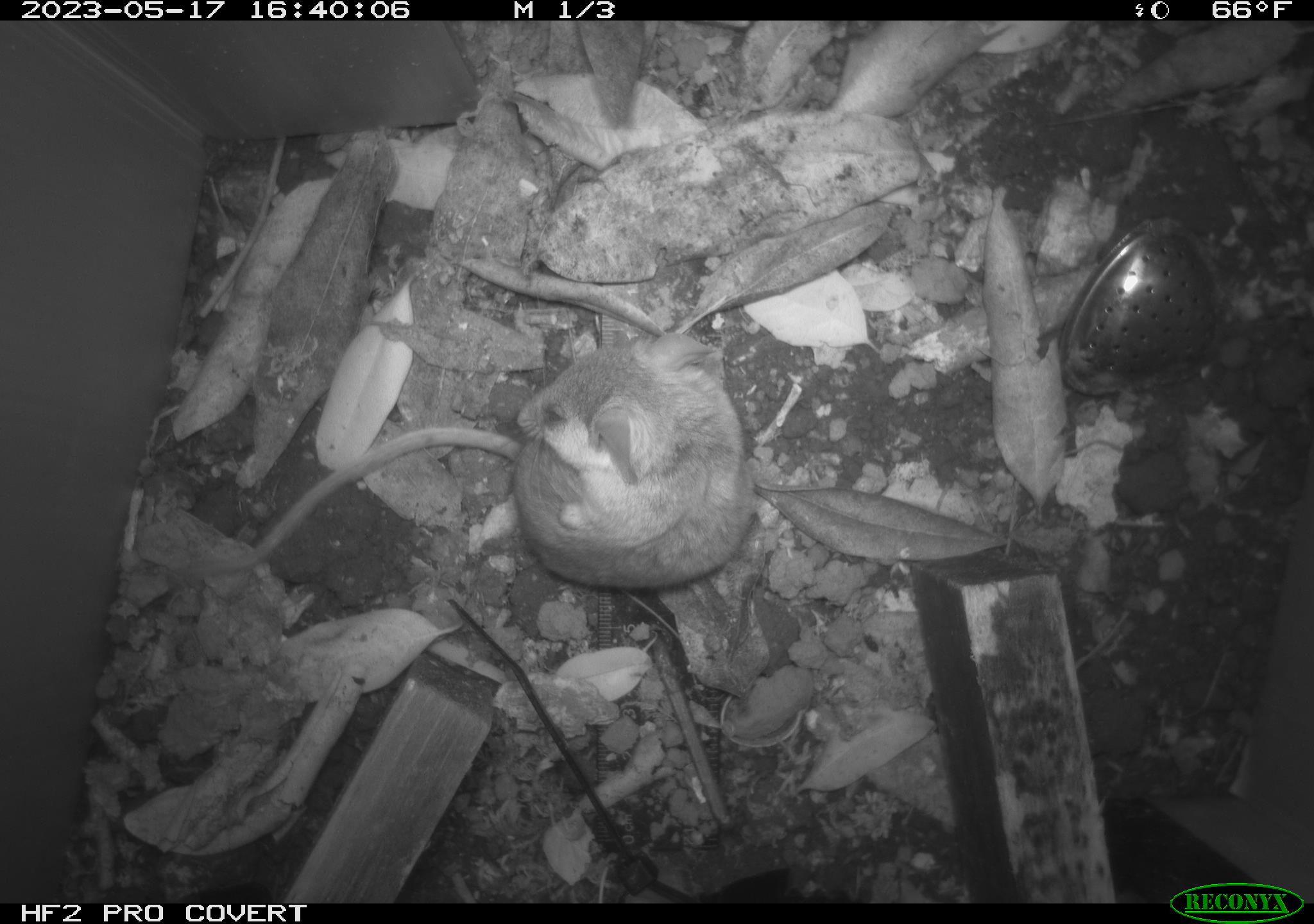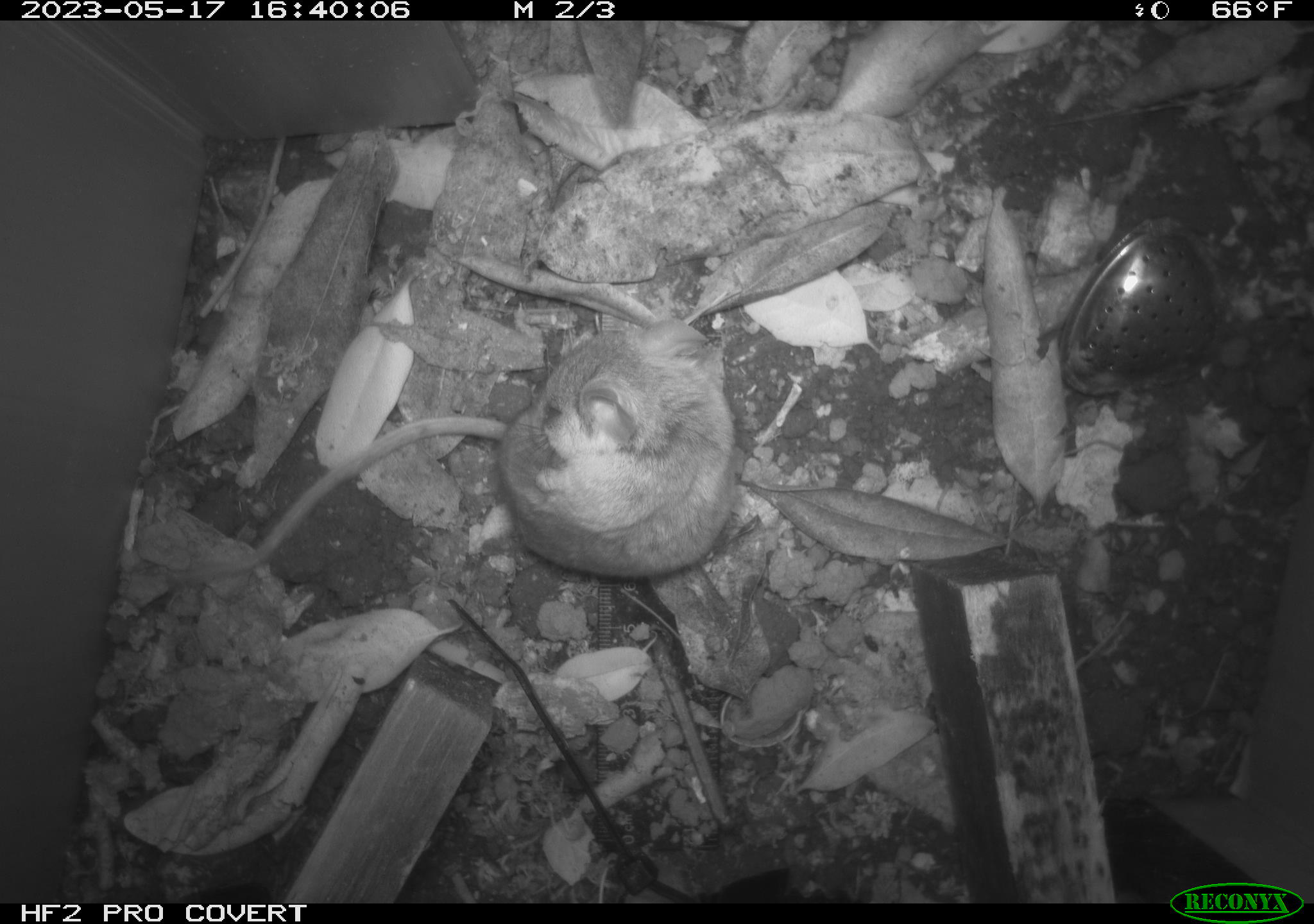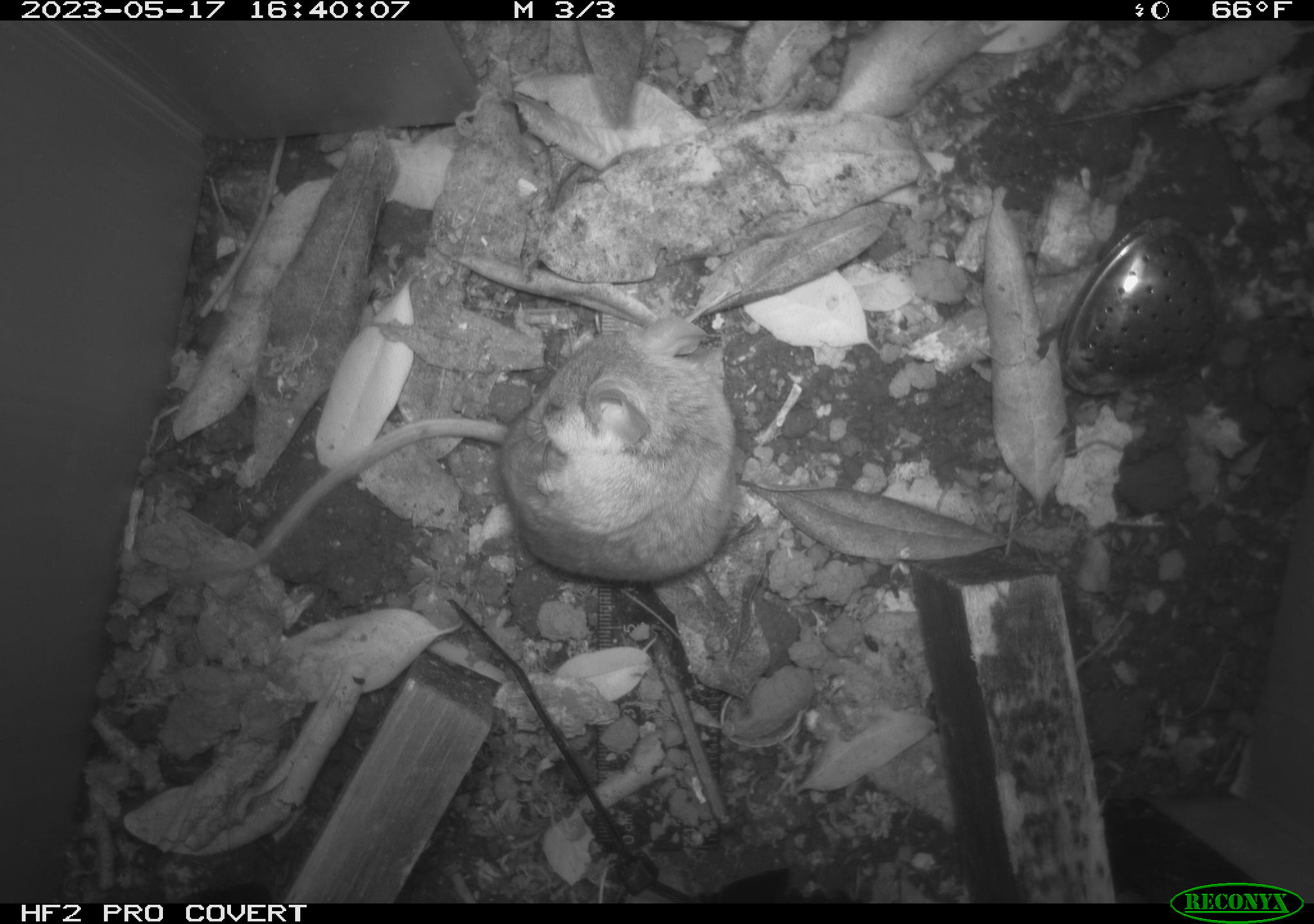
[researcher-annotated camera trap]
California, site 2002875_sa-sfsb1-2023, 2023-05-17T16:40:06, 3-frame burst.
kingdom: Animalia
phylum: Chordata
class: Mammalia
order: Rodentia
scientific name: Rodentia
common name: mouse species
Mouse species (Rodentia).